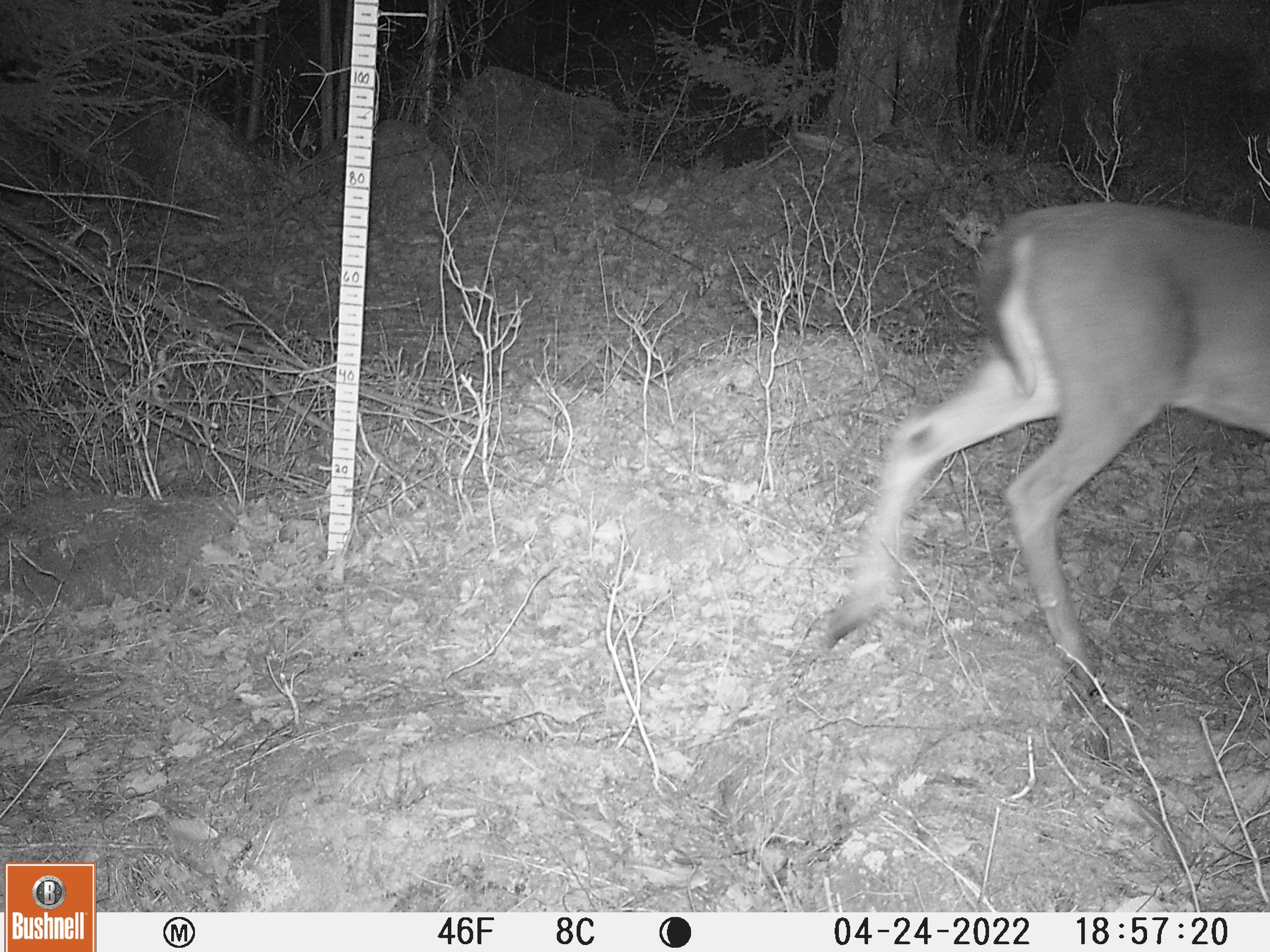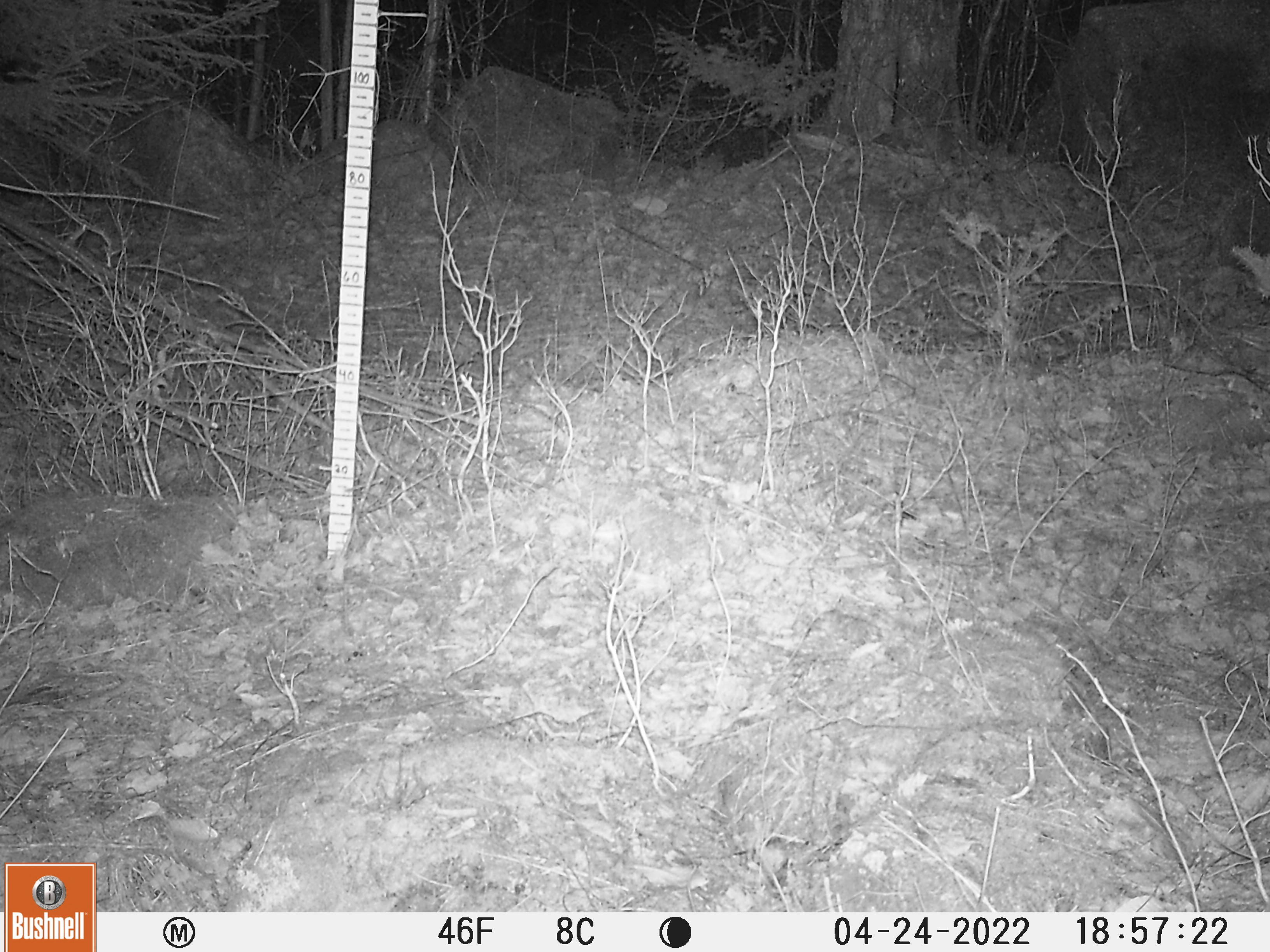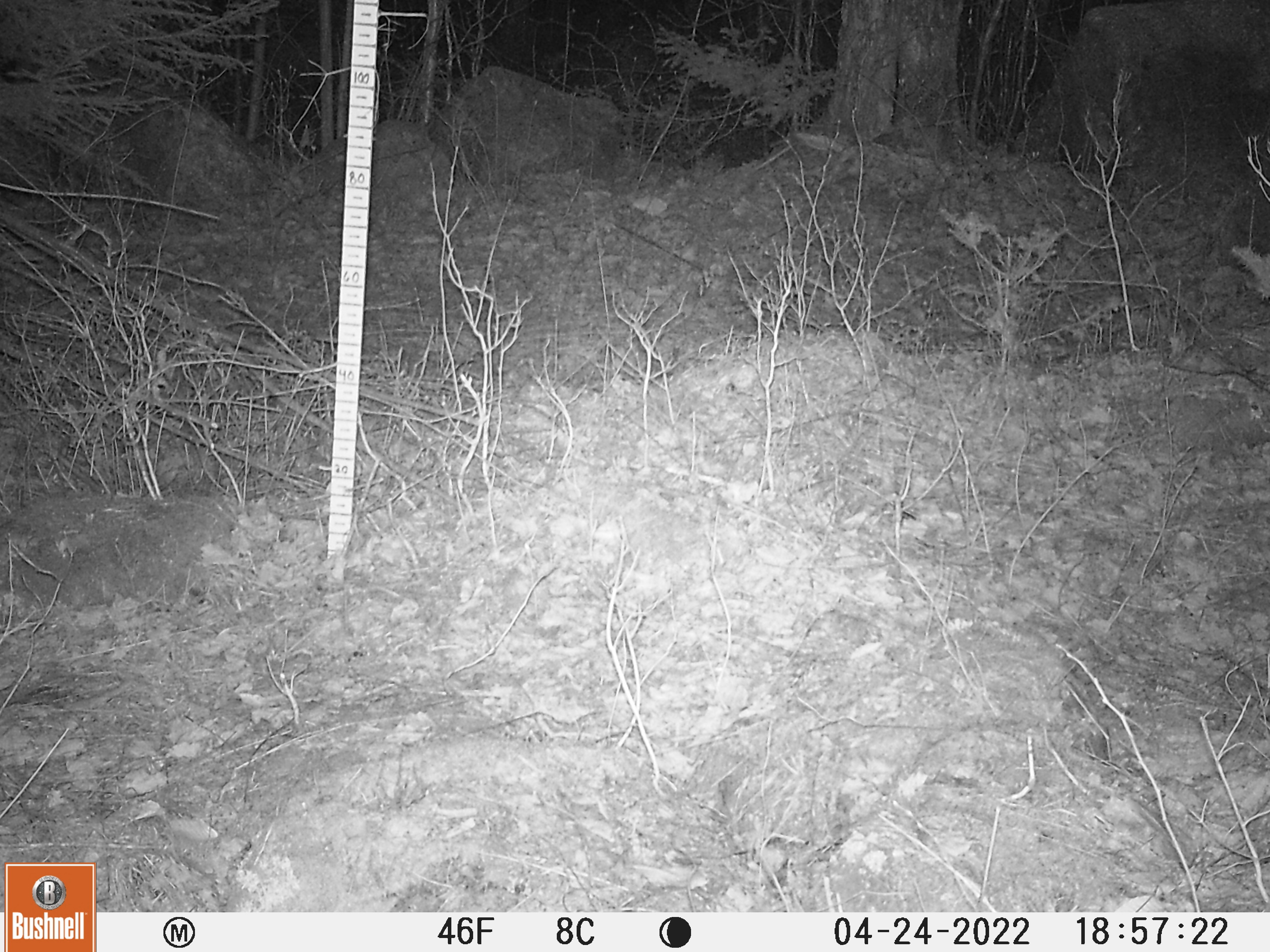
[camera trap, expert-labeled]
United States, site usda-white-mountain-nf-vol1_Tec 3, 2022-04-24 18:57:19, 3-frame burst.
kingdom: Animalia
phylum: Chordata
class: Mammalia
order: Artiodactyla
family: Cervidae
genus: Odocoileus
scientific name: Odocoileus virginianus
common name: white-tailed deer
White-tailed deer (Odocoileus virginianus).